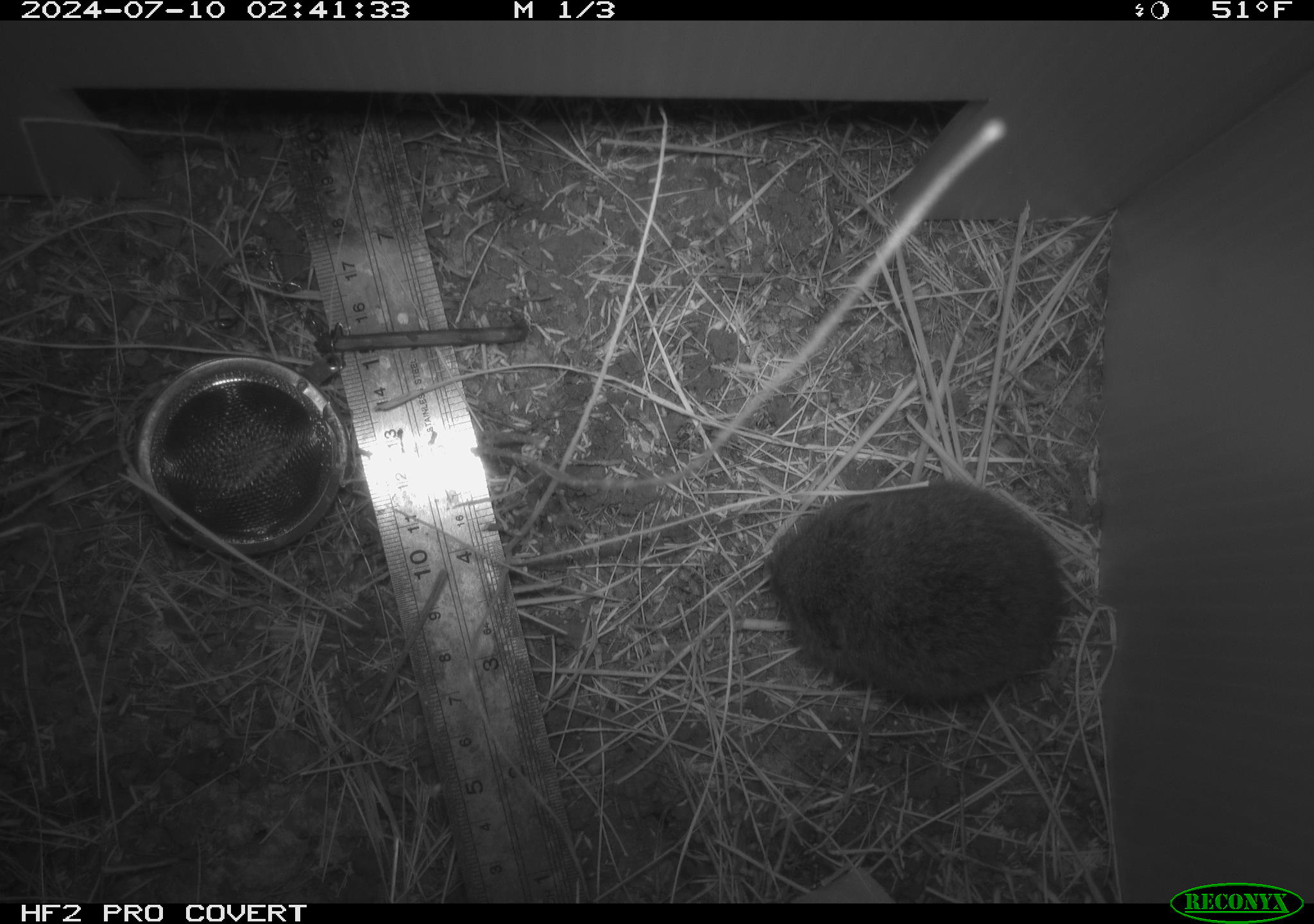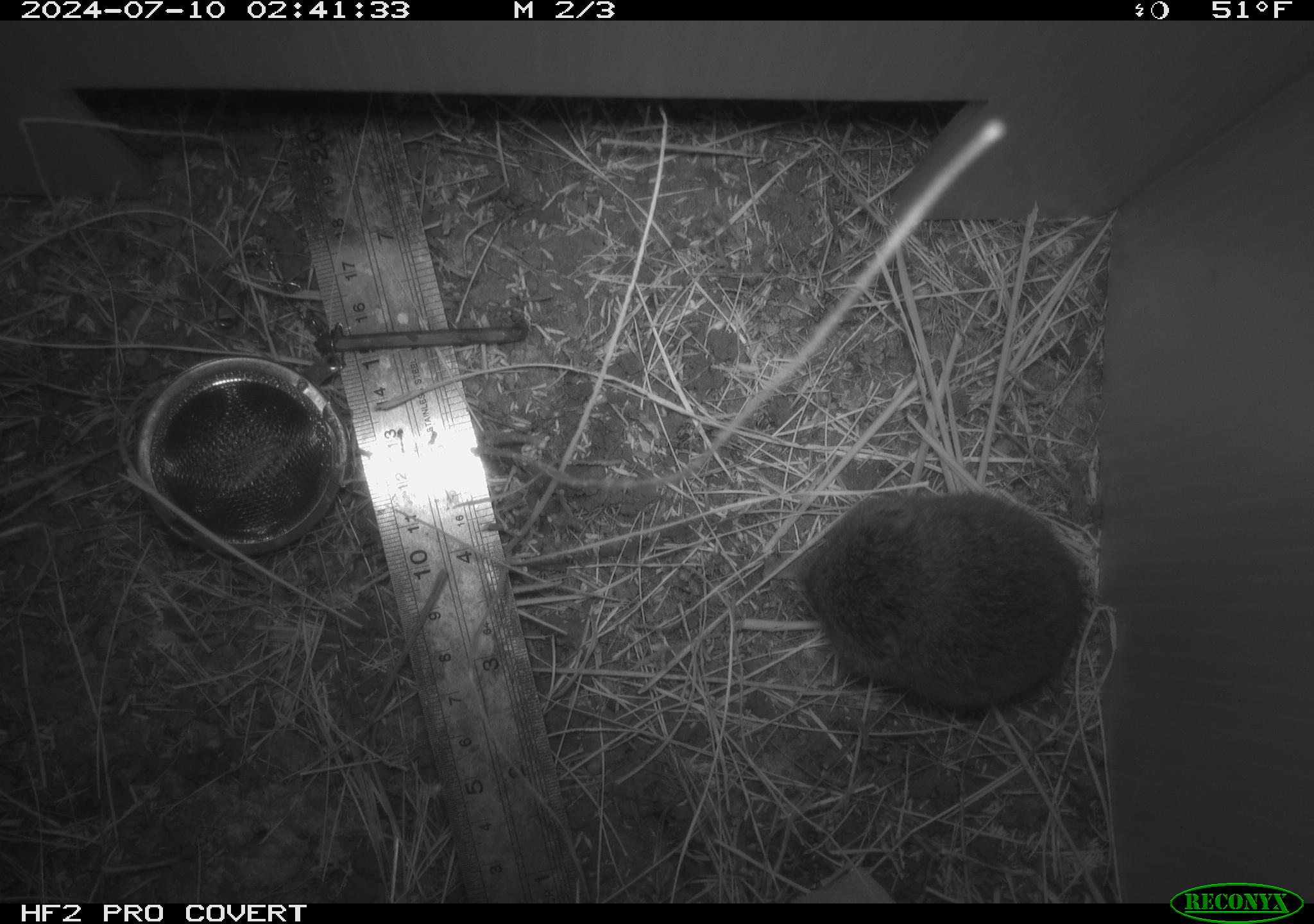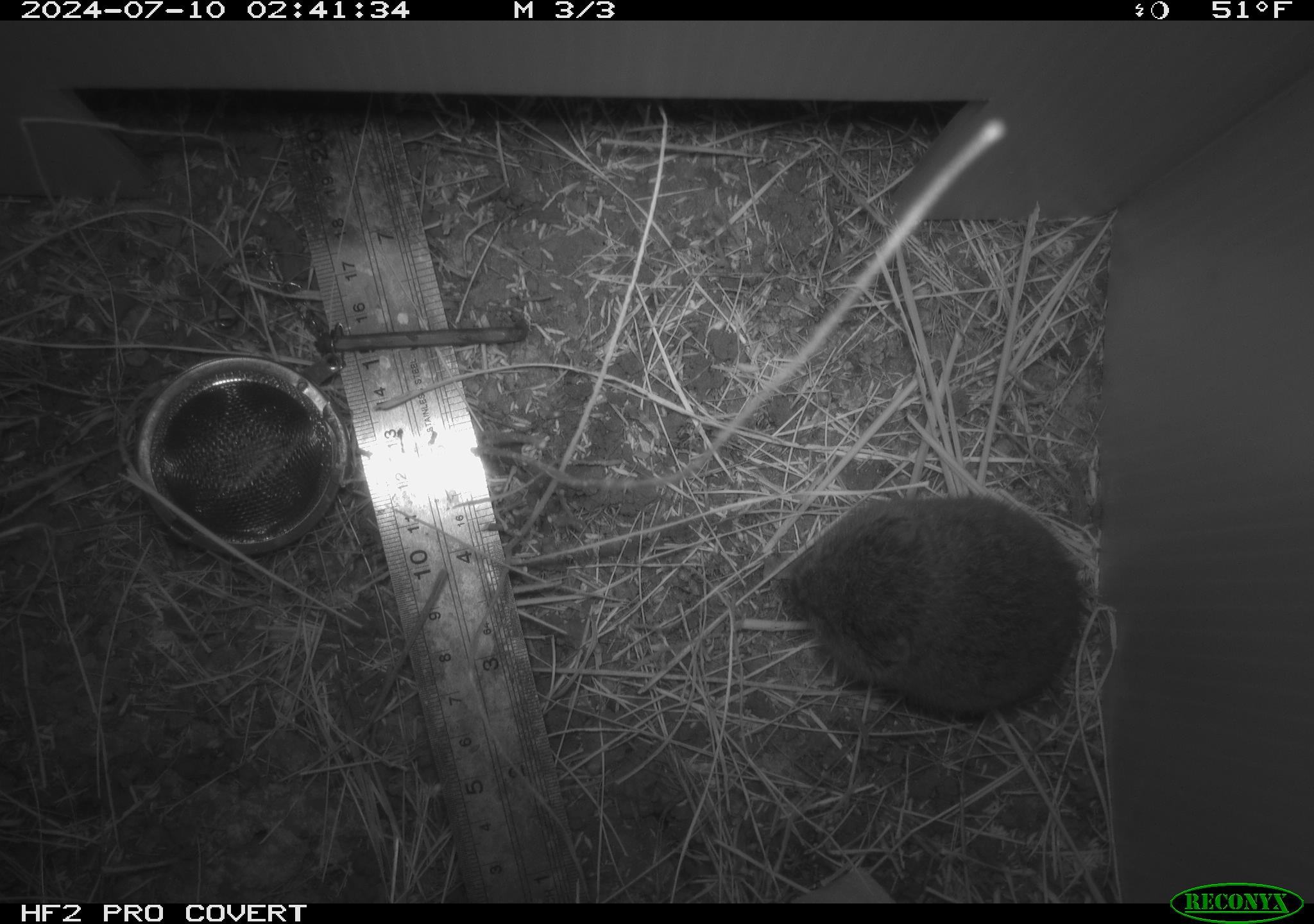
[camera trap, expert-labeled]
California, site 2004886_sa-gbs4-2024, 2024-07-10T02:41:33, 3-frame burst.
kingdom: Animalia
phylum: Chordata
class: Mammalia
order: Rodentia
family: Cricetidae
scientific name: Arvicolinae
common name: voles, lemmings, and muskrats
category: arvicolinae subfamily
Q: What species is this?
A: Arvicolinae subfamily (voles, lemmings, and muskrats) (Arvicolinae).